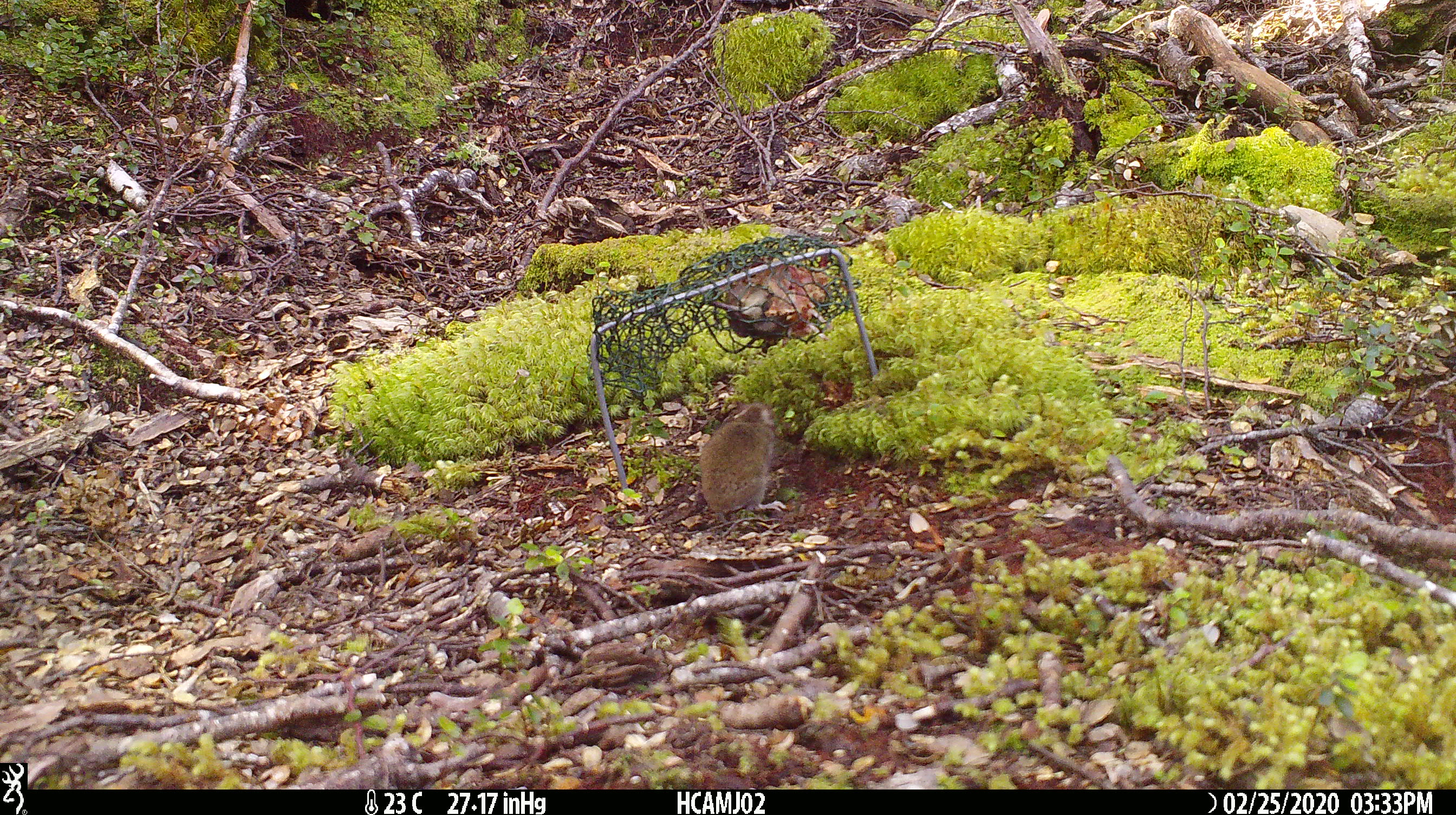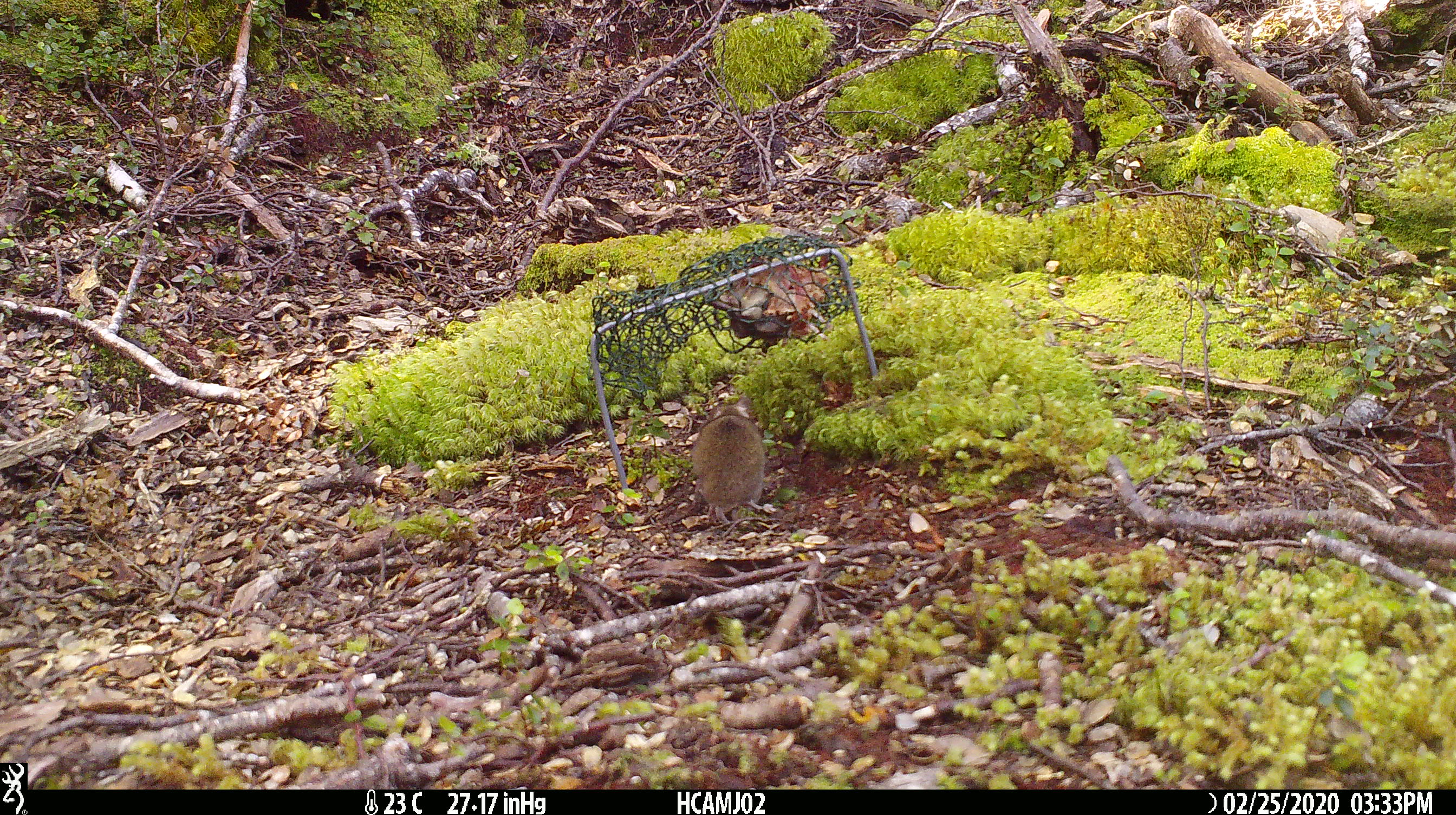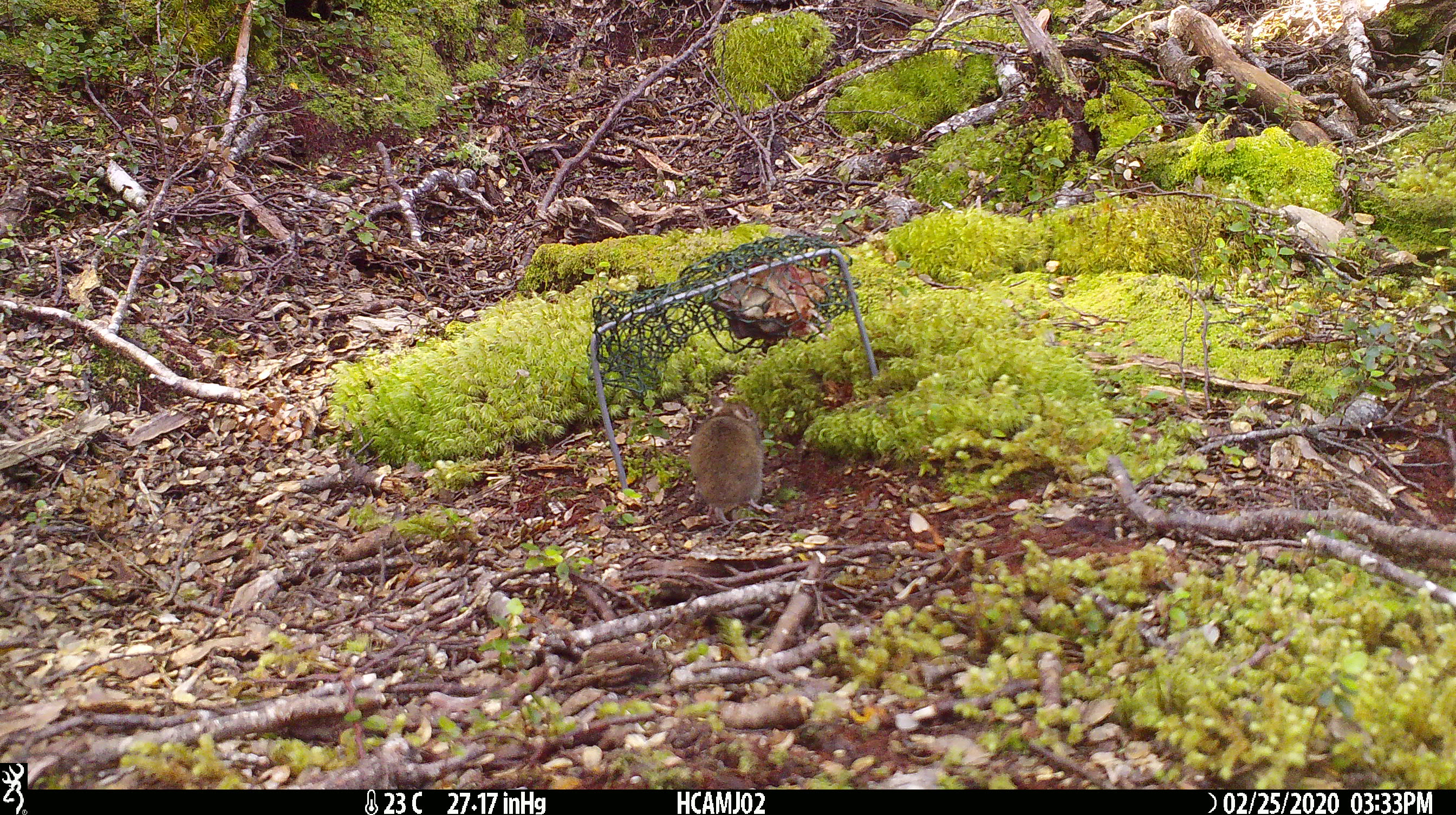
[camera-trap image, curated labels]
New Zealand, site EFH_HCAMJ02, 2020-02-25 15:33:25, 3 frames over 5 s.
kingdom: Animalia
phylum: Chordata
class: Mammalia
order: Rodentia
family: Muridae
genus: Mus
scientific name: Mus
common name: mouse